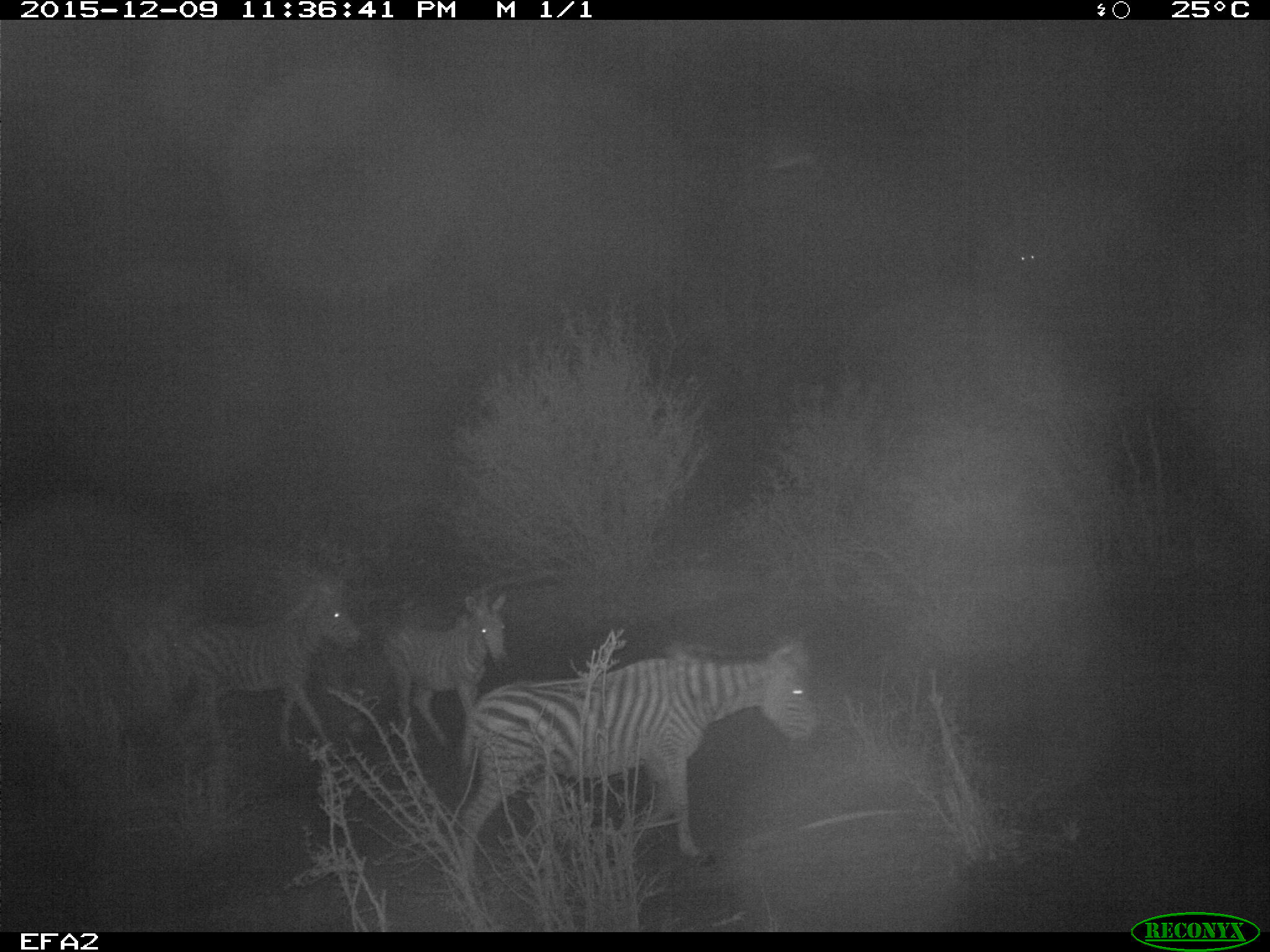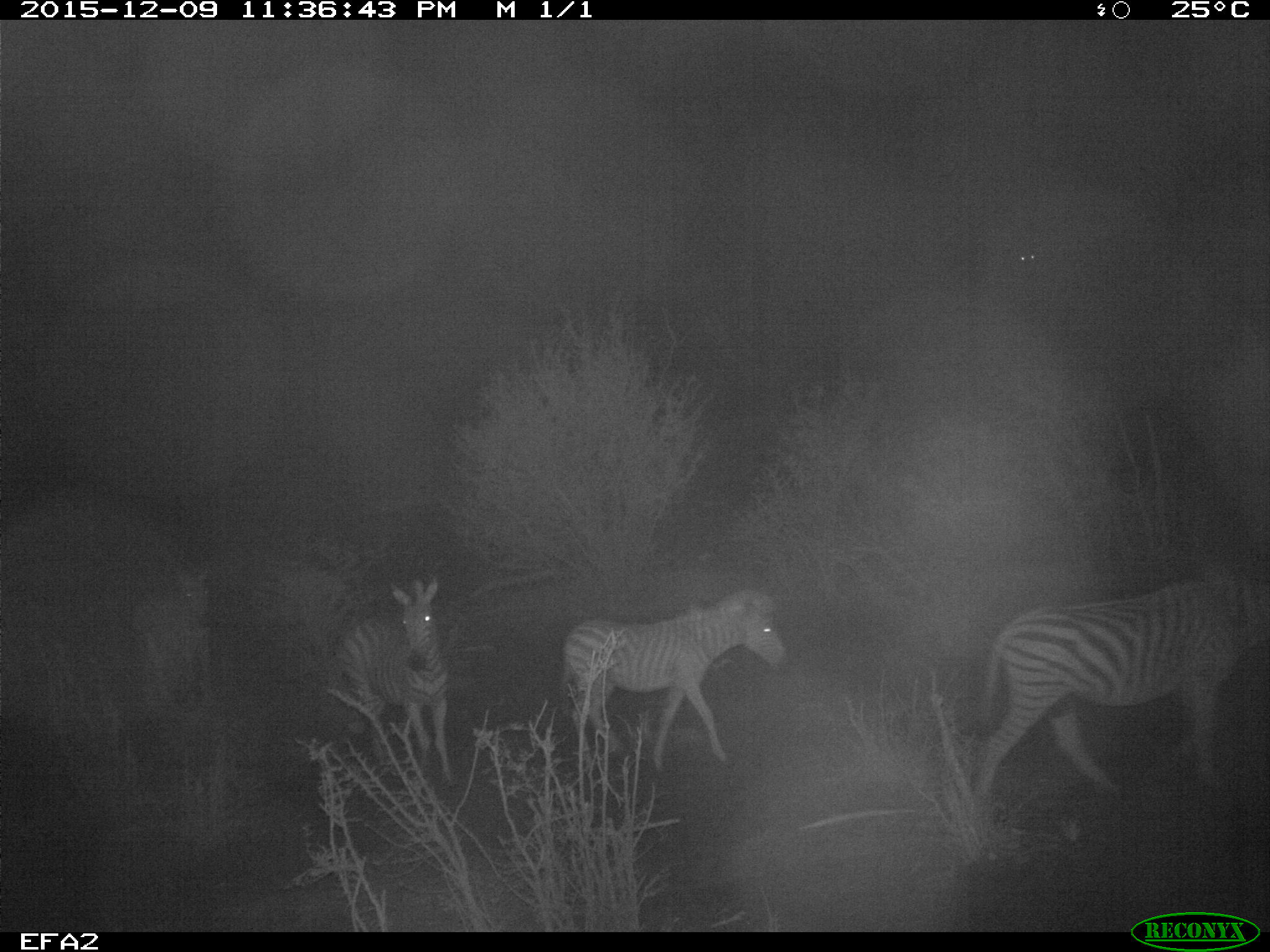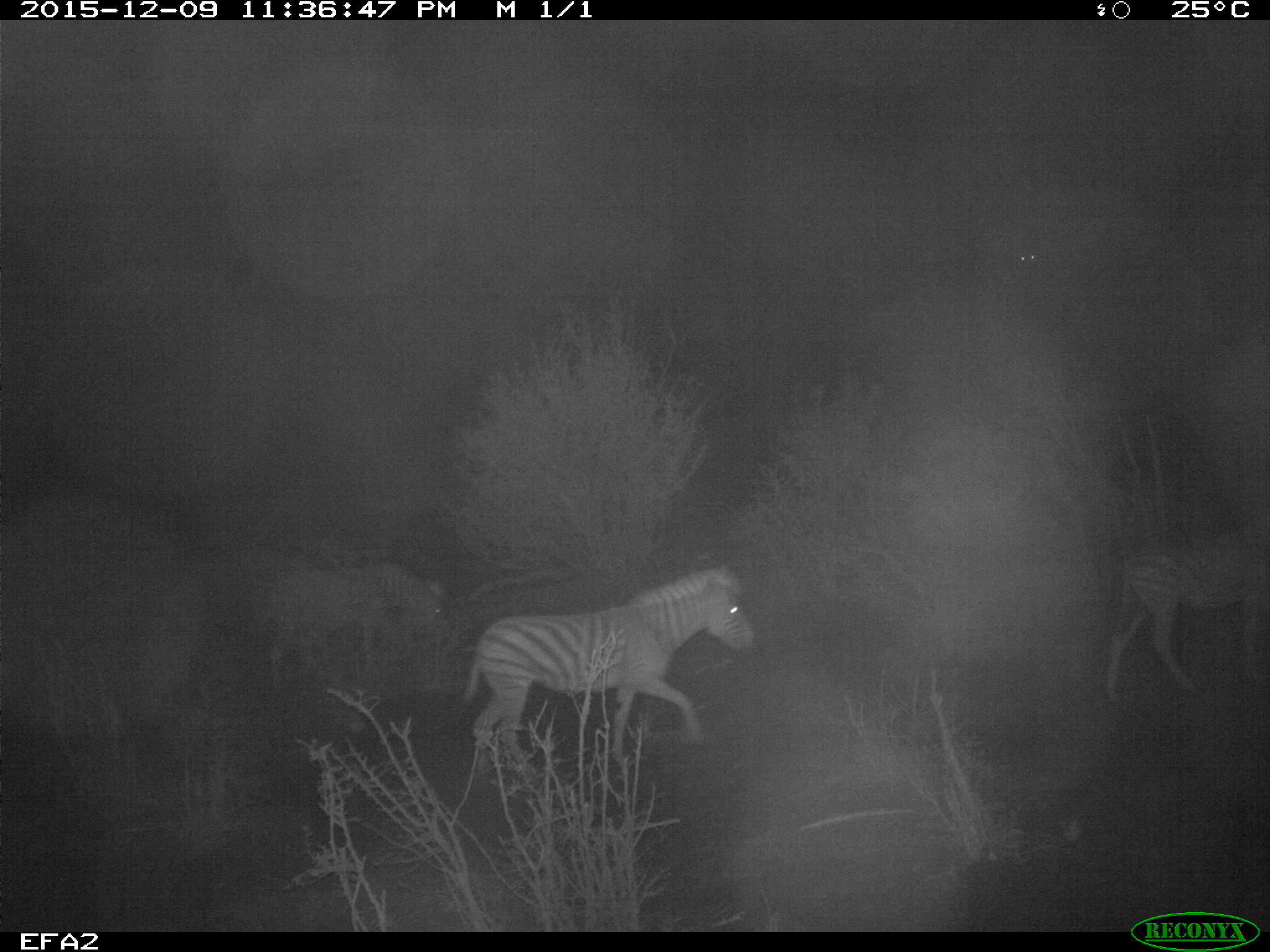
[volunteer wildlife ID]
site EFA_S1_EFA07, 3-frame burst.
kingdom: Animalia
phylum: Chordata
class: Mammalia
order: Perissodactyla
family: Equidae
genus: Equus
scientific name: Equus quagga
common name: plains zebra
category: zebraplains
Zebraplains (plains zebra) (Equus quagga), count 5. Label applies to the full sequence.